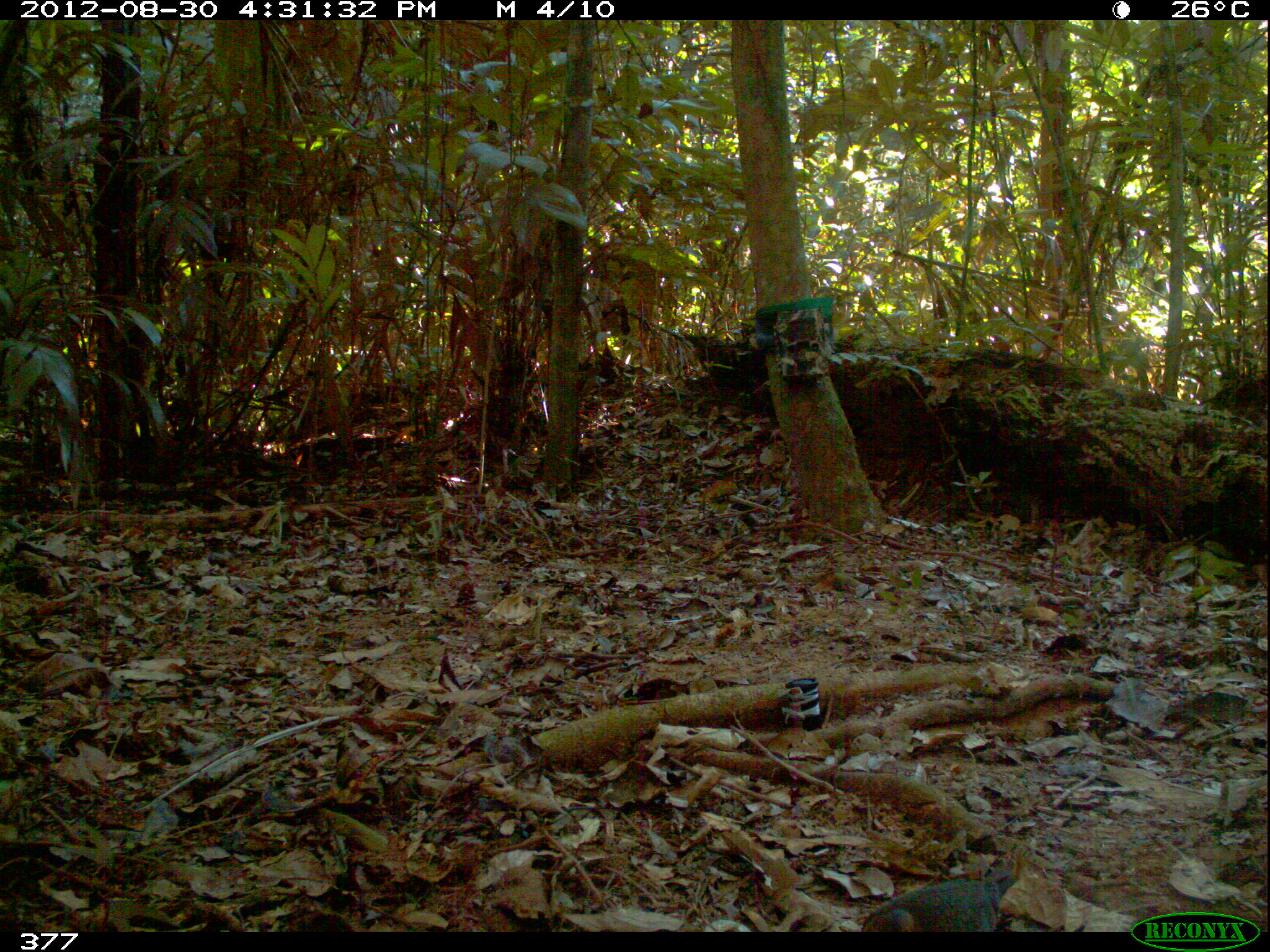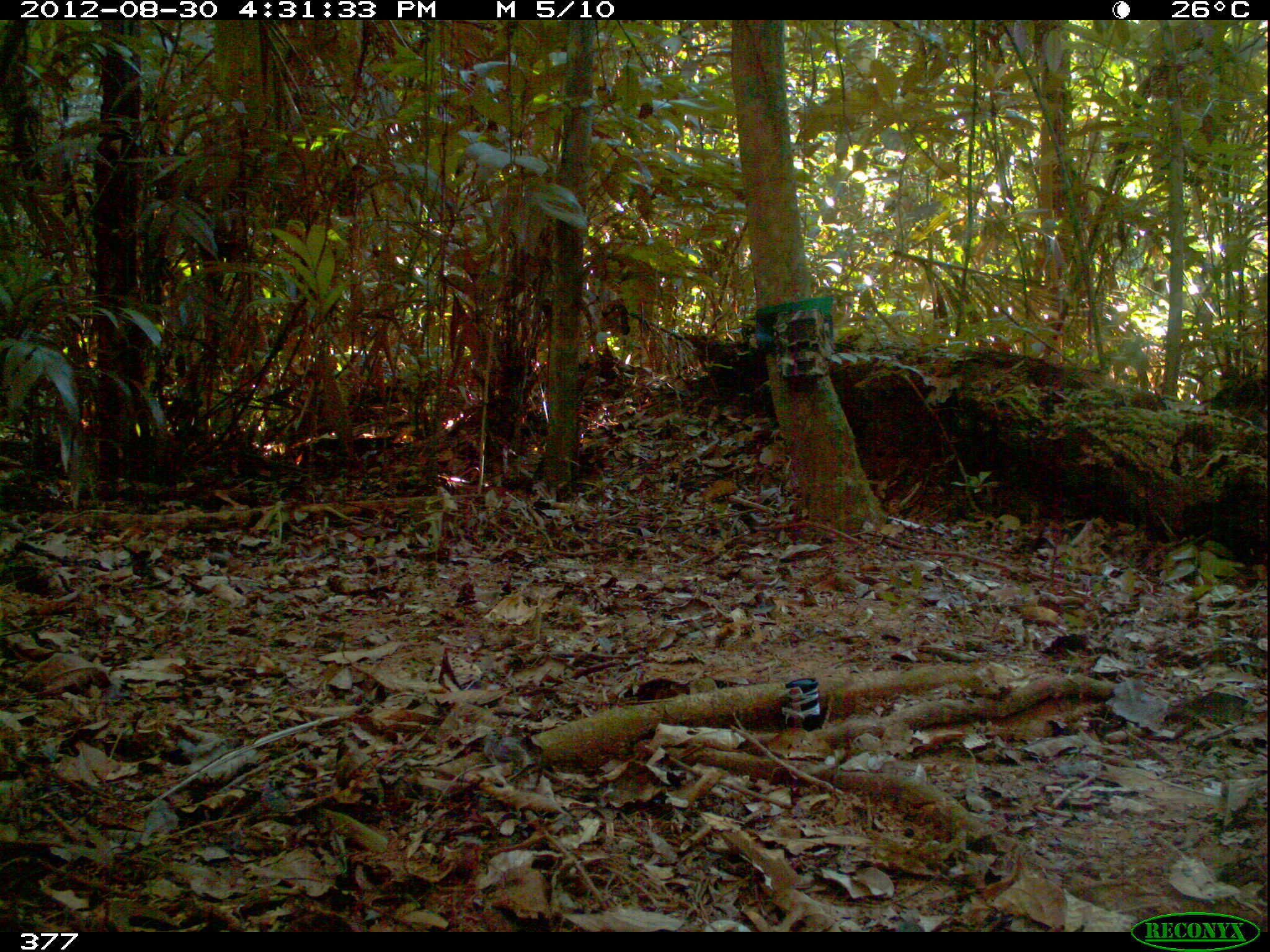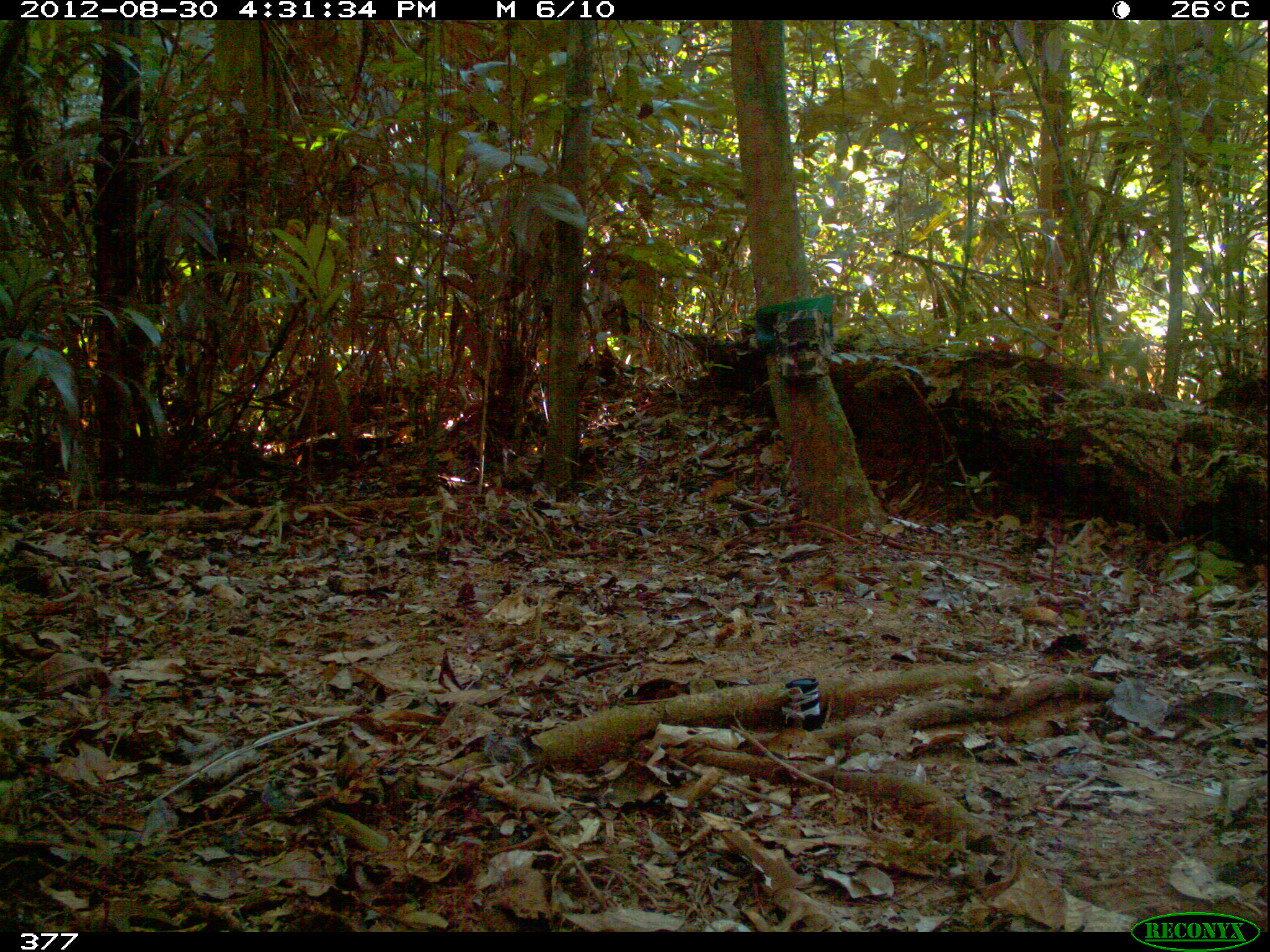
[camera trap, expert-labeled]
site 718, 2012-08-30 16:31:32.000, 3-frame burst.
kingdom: Animalia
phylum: Chordata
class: Aves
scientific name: Aves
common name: bird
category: unknown bird